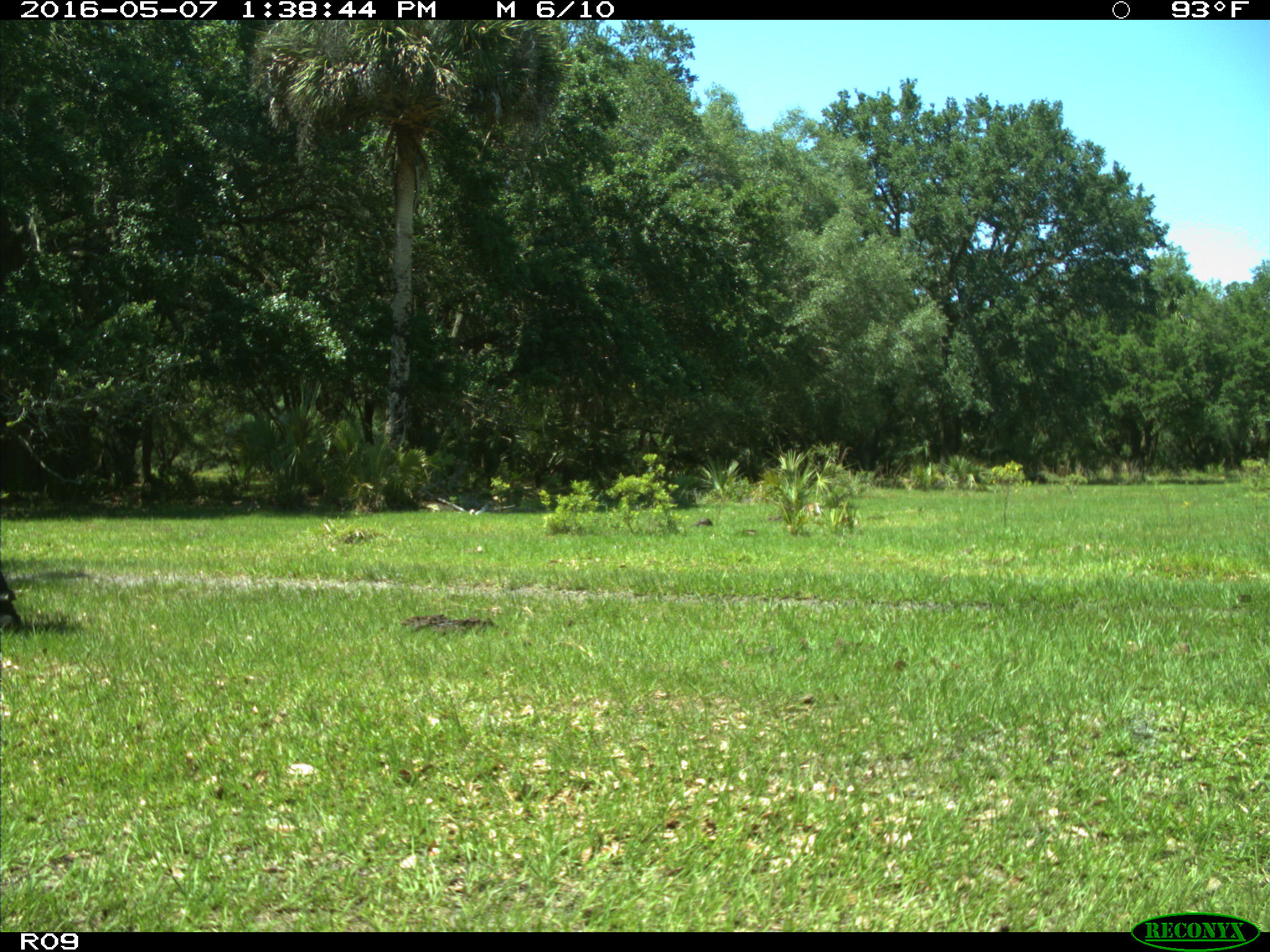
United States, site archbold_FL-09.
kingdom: Animalia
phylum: Chordata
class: Mammalia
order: Artiodactyla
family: Bovidae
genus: Bos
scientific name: Bos taurus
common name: domestic cow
Bos taurus (domestic cow).